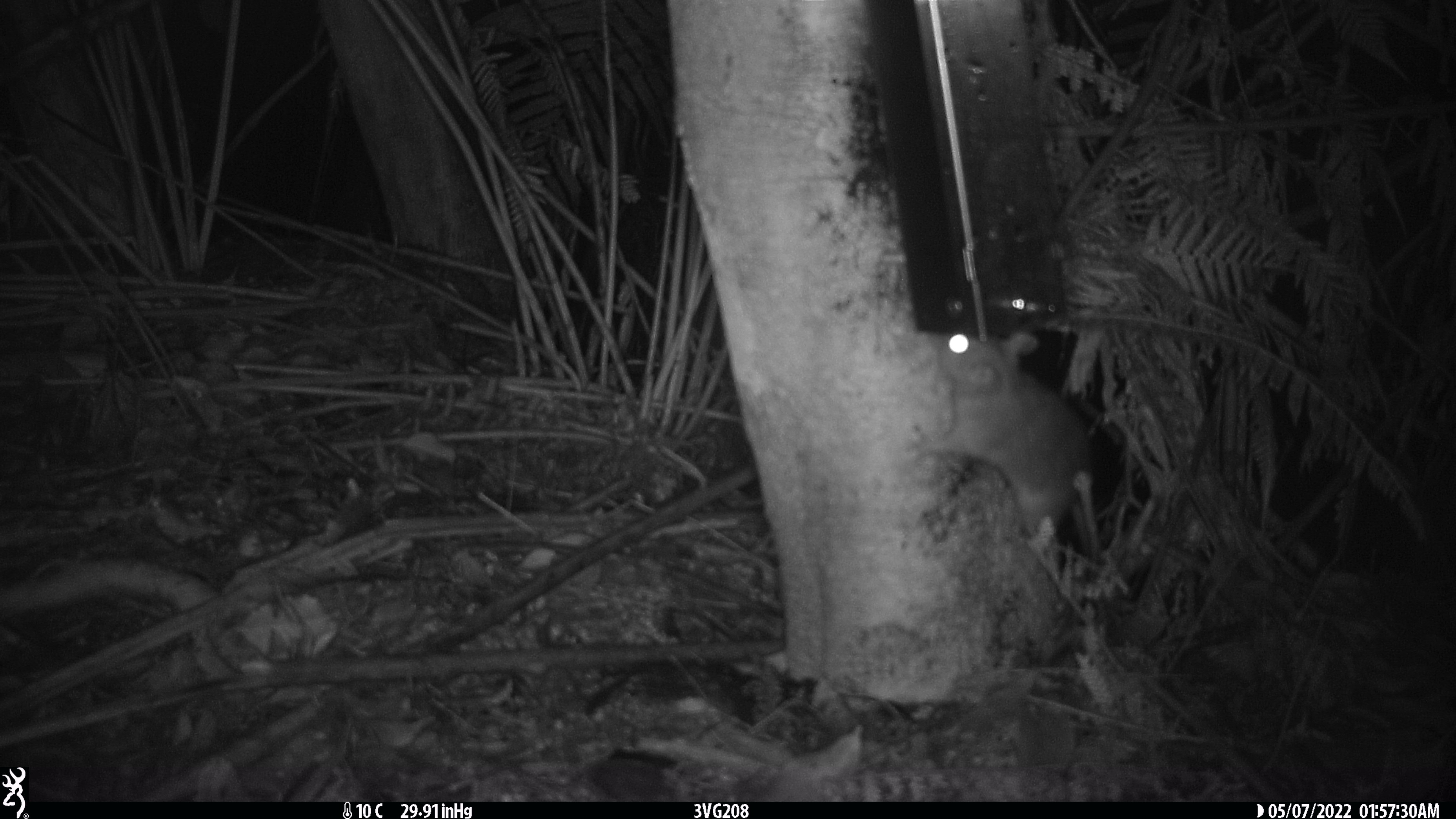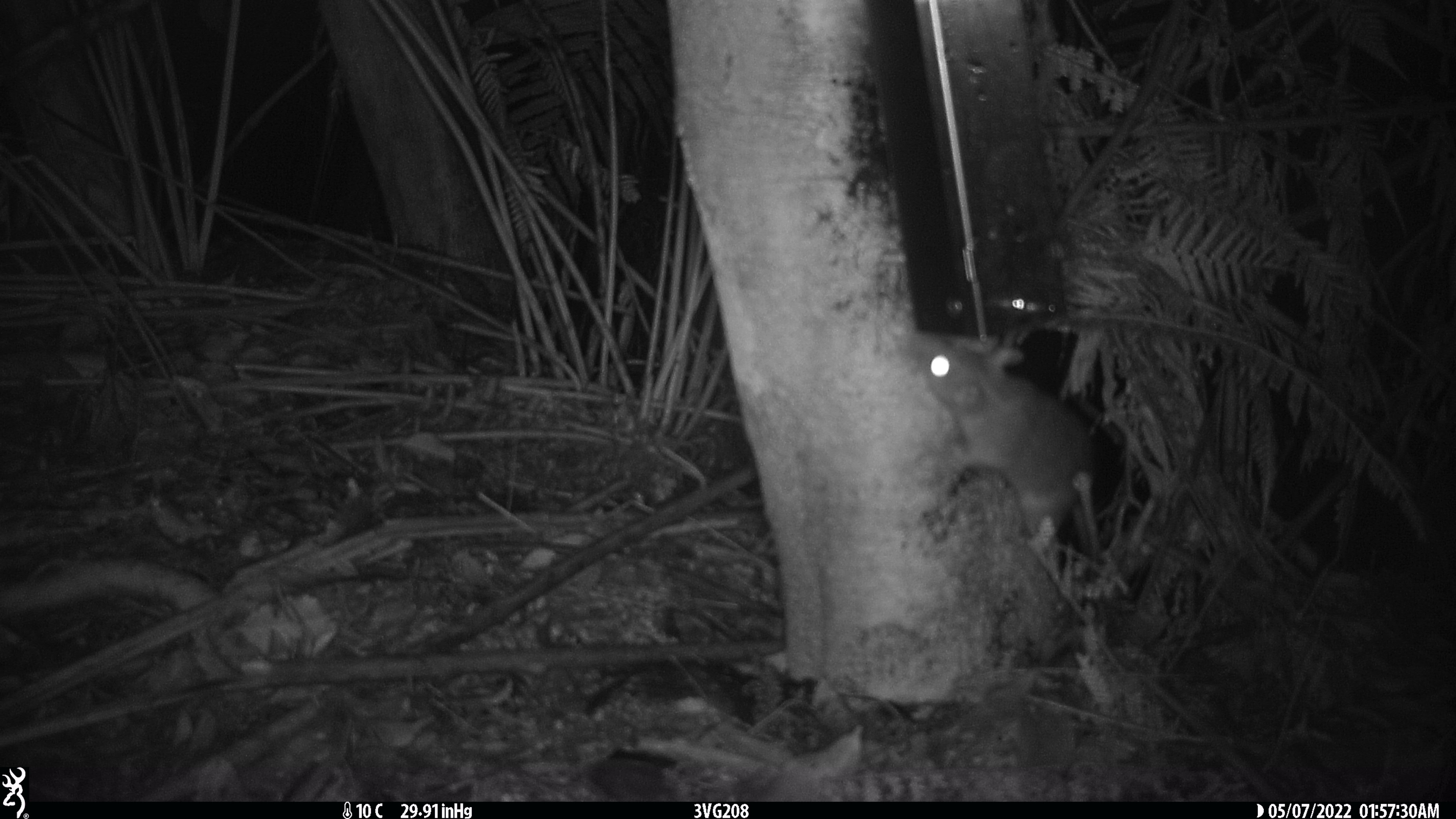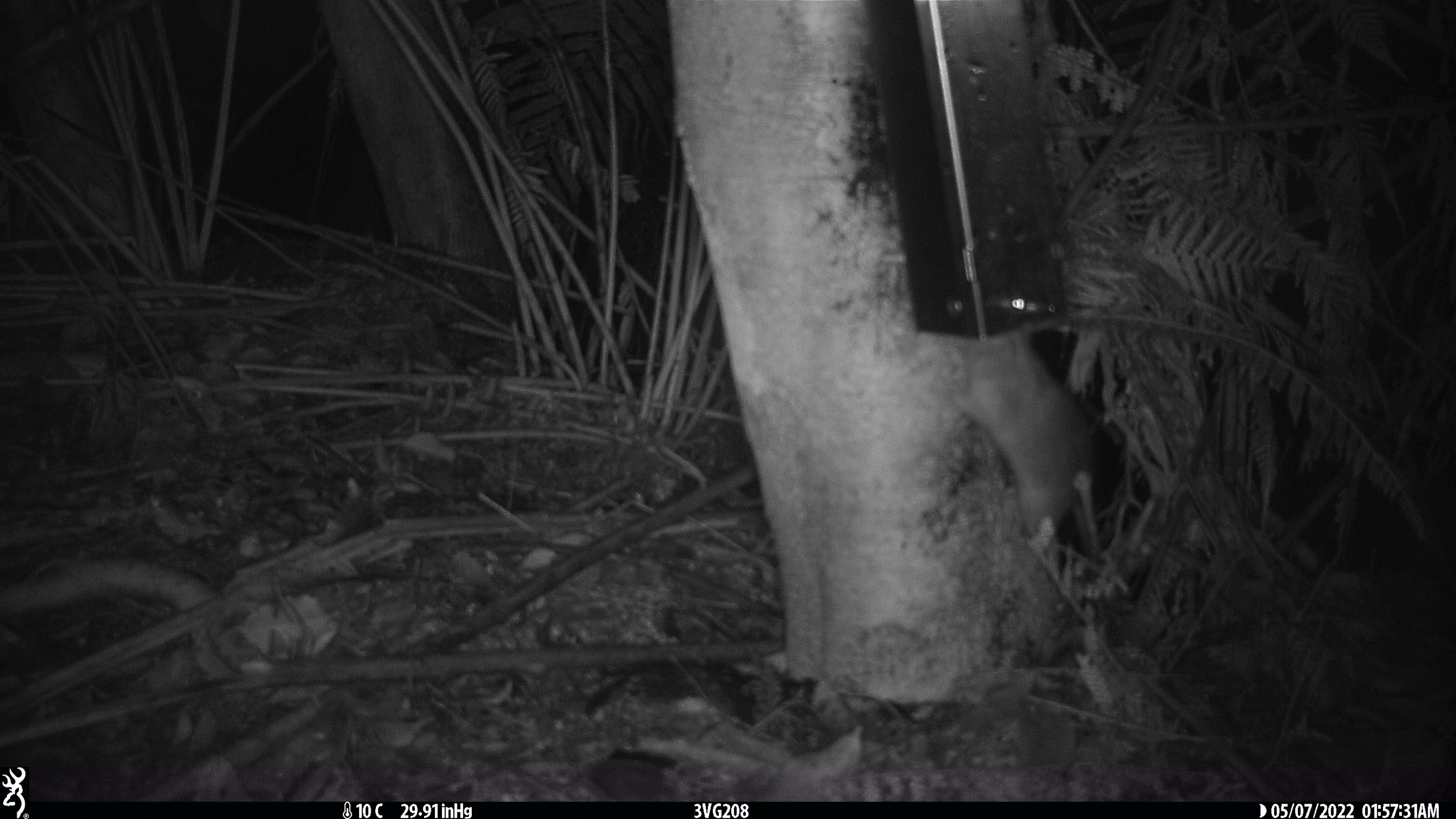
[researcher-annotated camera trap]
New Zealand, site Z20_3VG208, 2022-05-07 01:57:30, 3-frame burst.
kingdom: Animalia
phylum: Chordata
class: Mammalia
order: Rodentia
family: Muridae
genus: Rattus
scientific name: Rattus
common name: rat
Rat (Rattus).